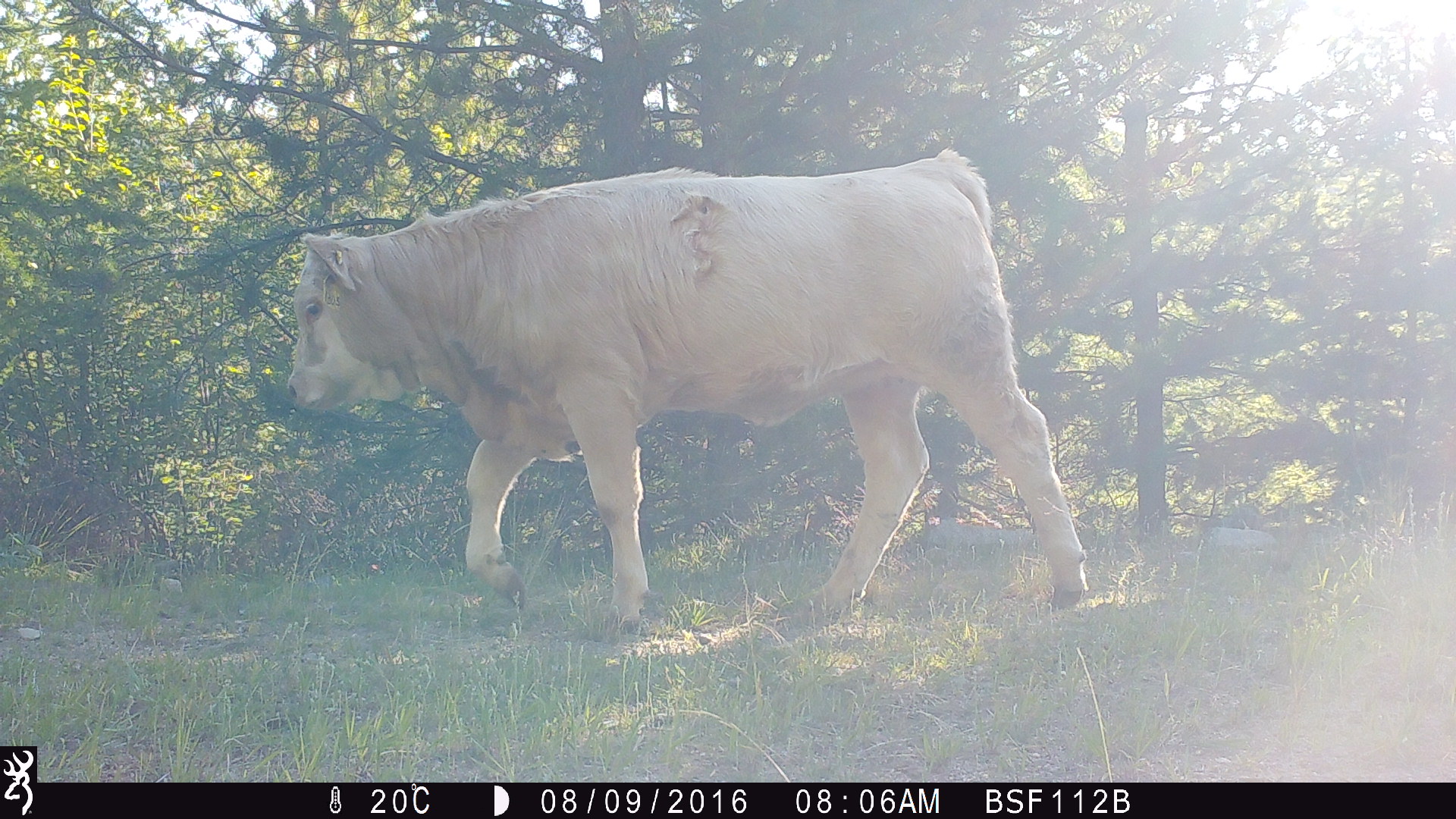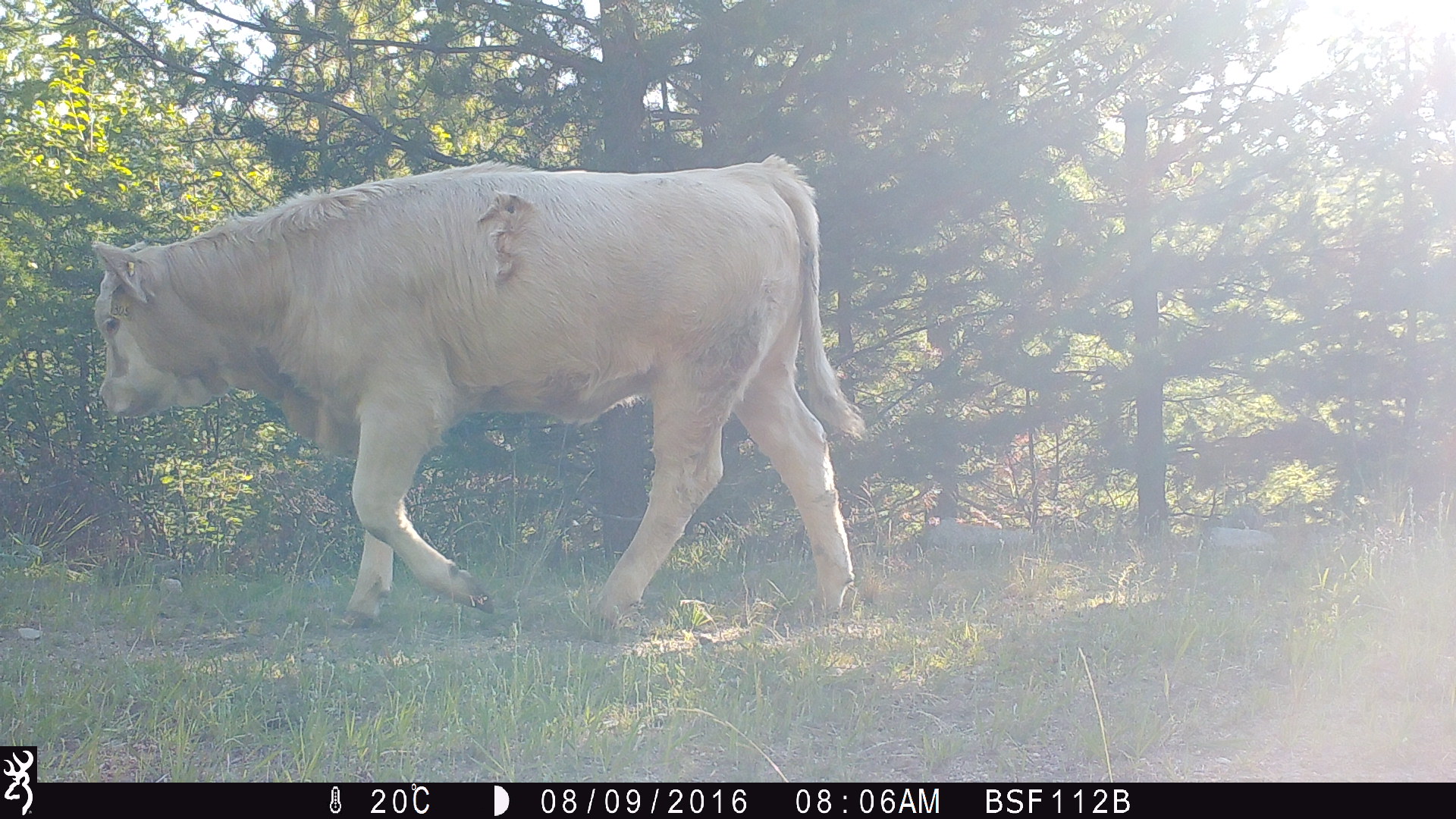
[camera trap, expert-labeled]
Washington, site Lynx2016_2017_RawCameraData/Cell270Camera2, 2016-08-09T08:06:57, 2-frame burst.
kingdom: Animalia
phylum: Chordata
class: Mammalia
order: Artiodactyla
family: Bovidae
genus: Bos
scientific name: Bos taurus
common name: domestic cattle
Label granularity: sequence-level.